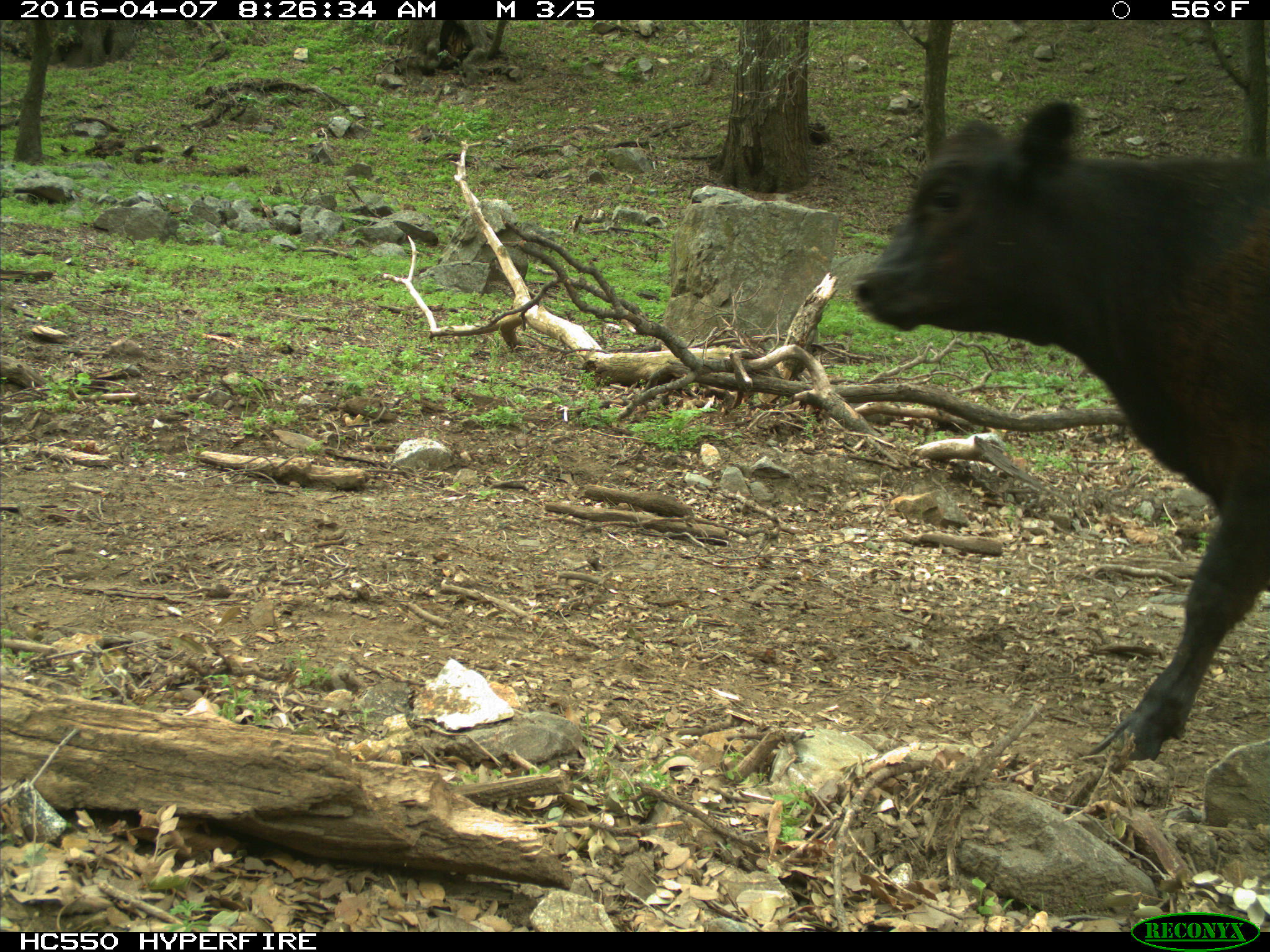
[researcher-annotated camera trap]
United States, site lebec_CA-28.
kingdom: Animalia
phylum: Chordata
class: Mammalia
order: Artiodactyla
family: Bovidae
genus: Bos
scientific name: Bos taurus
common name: domestic cow